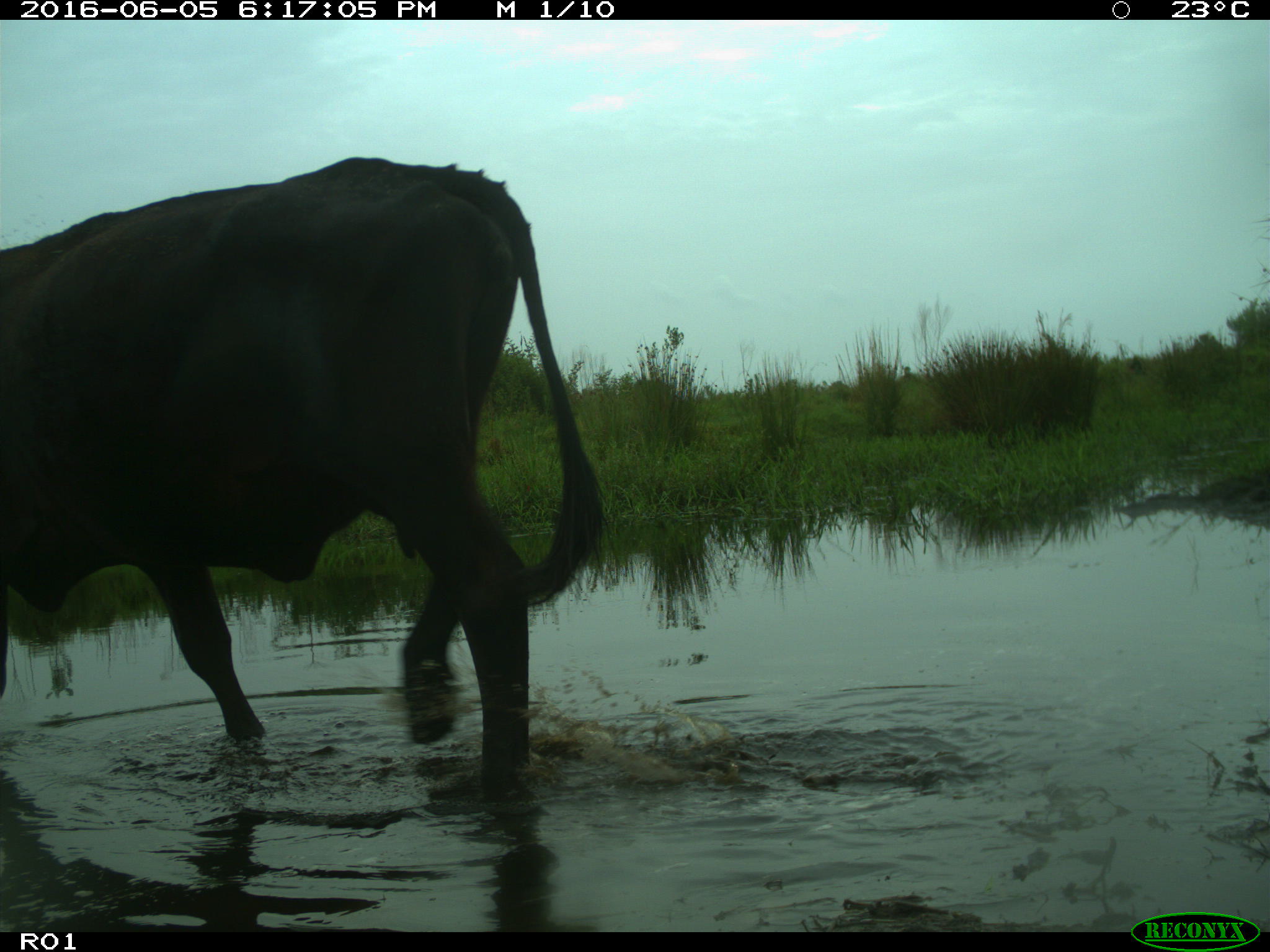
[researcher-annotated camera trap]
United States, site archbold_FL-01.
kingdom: Animalia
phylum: Chordata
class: Mammalia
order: Artiodactyla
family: Bovidae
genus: Bos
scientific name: Bos taurus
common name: domestic cow